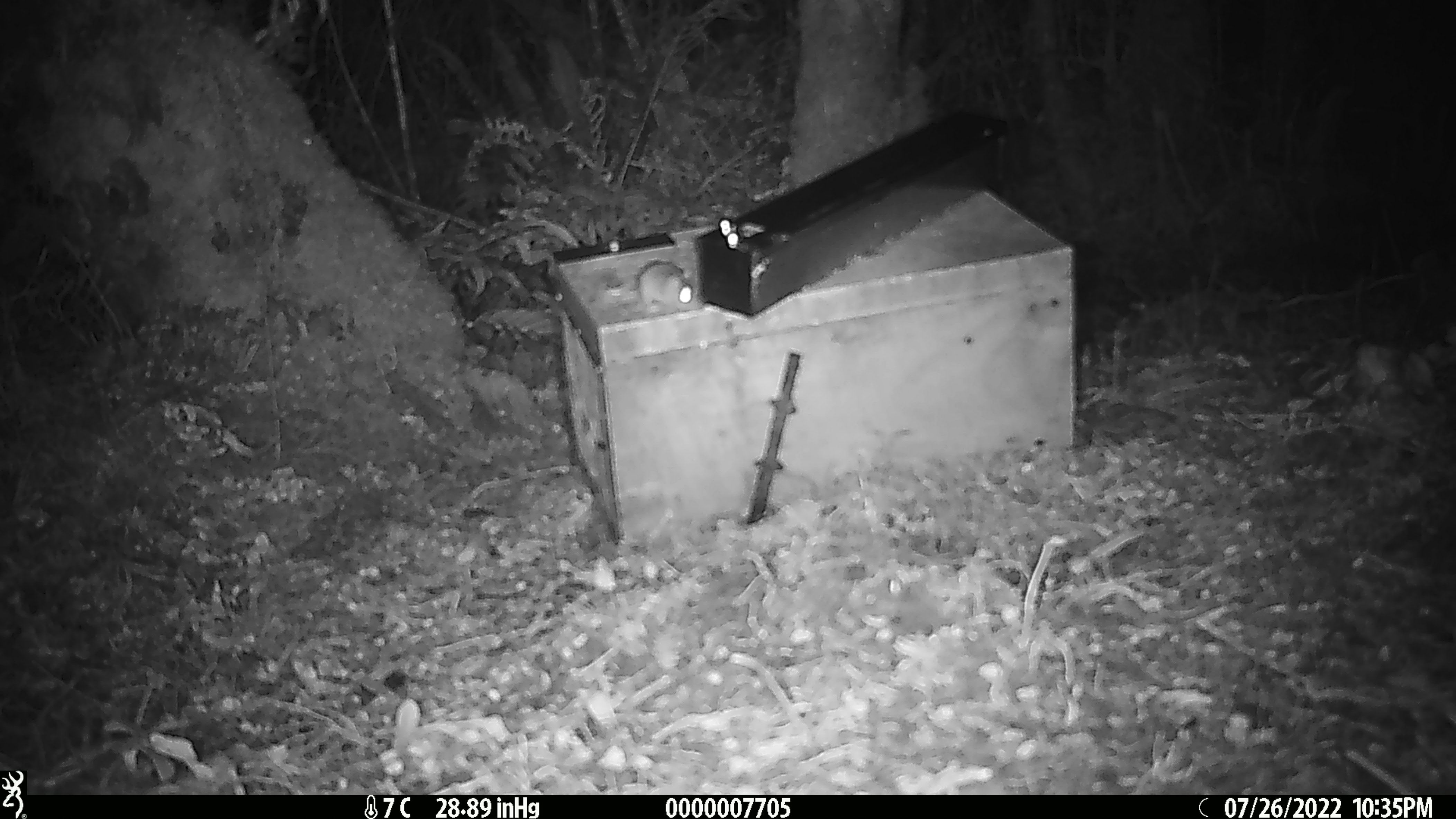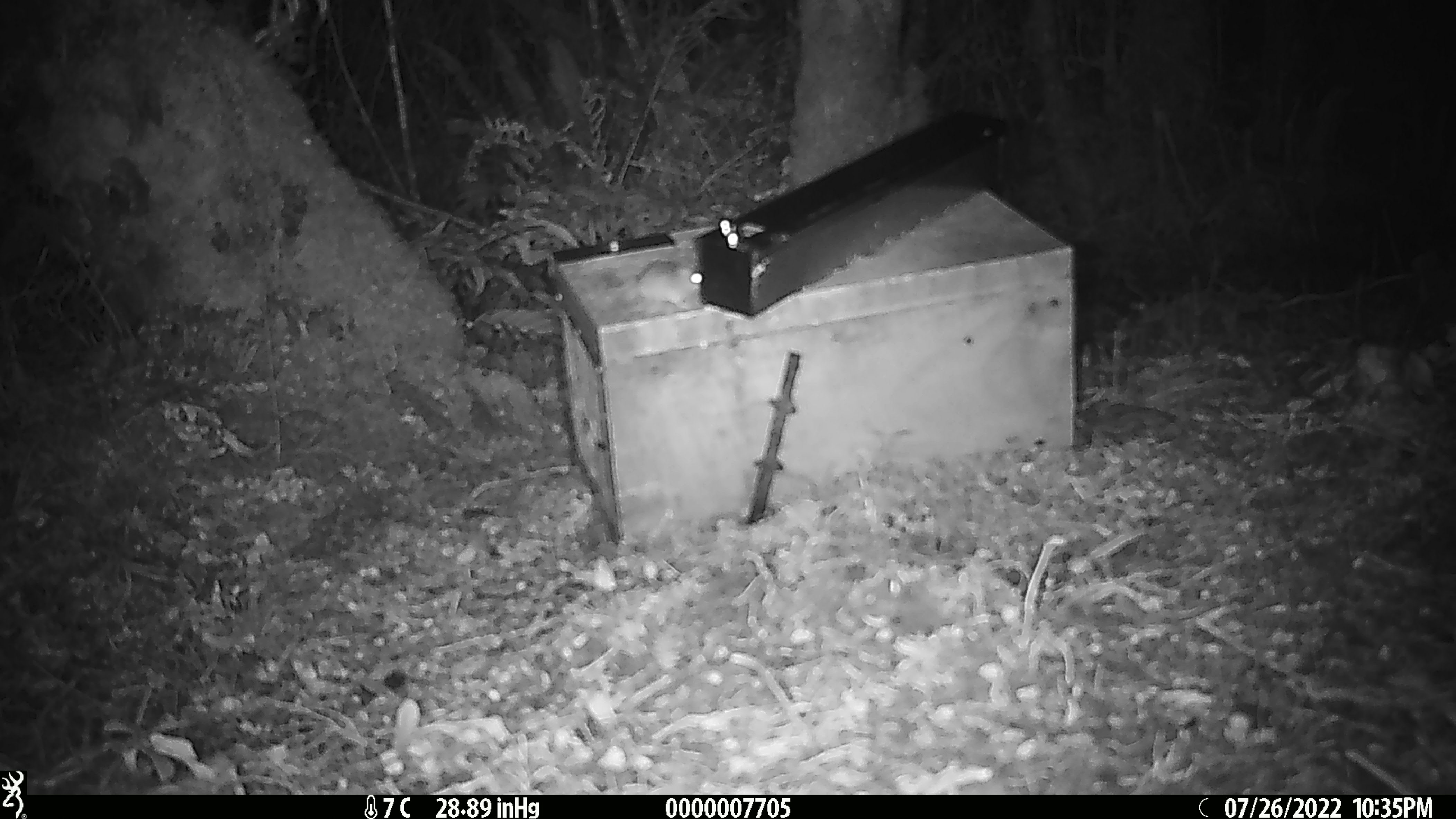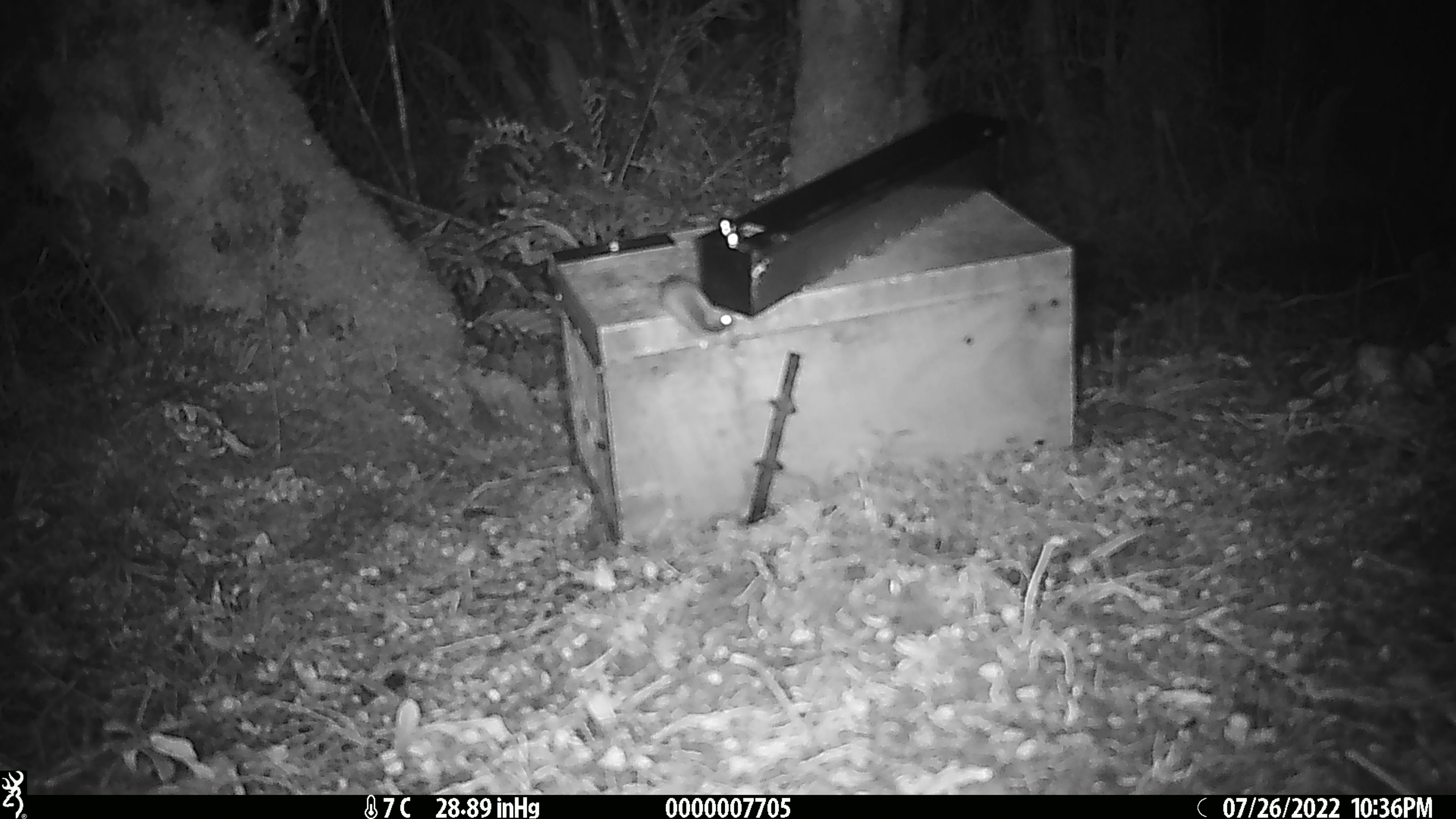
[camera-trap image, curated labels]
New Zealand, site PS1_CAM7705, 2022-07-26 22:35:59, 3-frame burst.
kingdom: Animalia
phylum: Chordata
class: Mammalia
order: Rodentia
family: Muridae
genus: Mus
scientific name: Mus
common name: mouse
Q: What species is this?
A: Mouse (Mus).